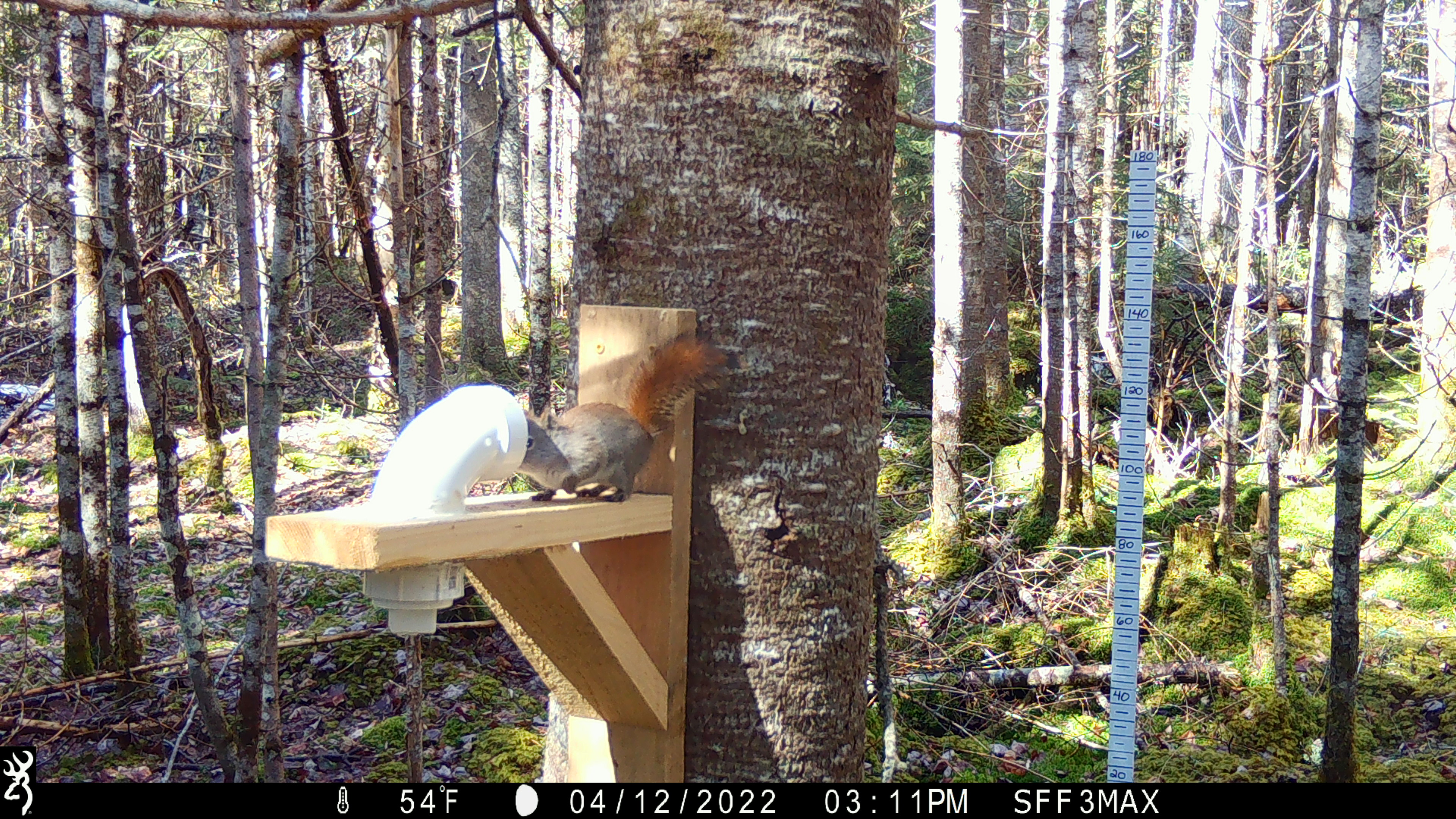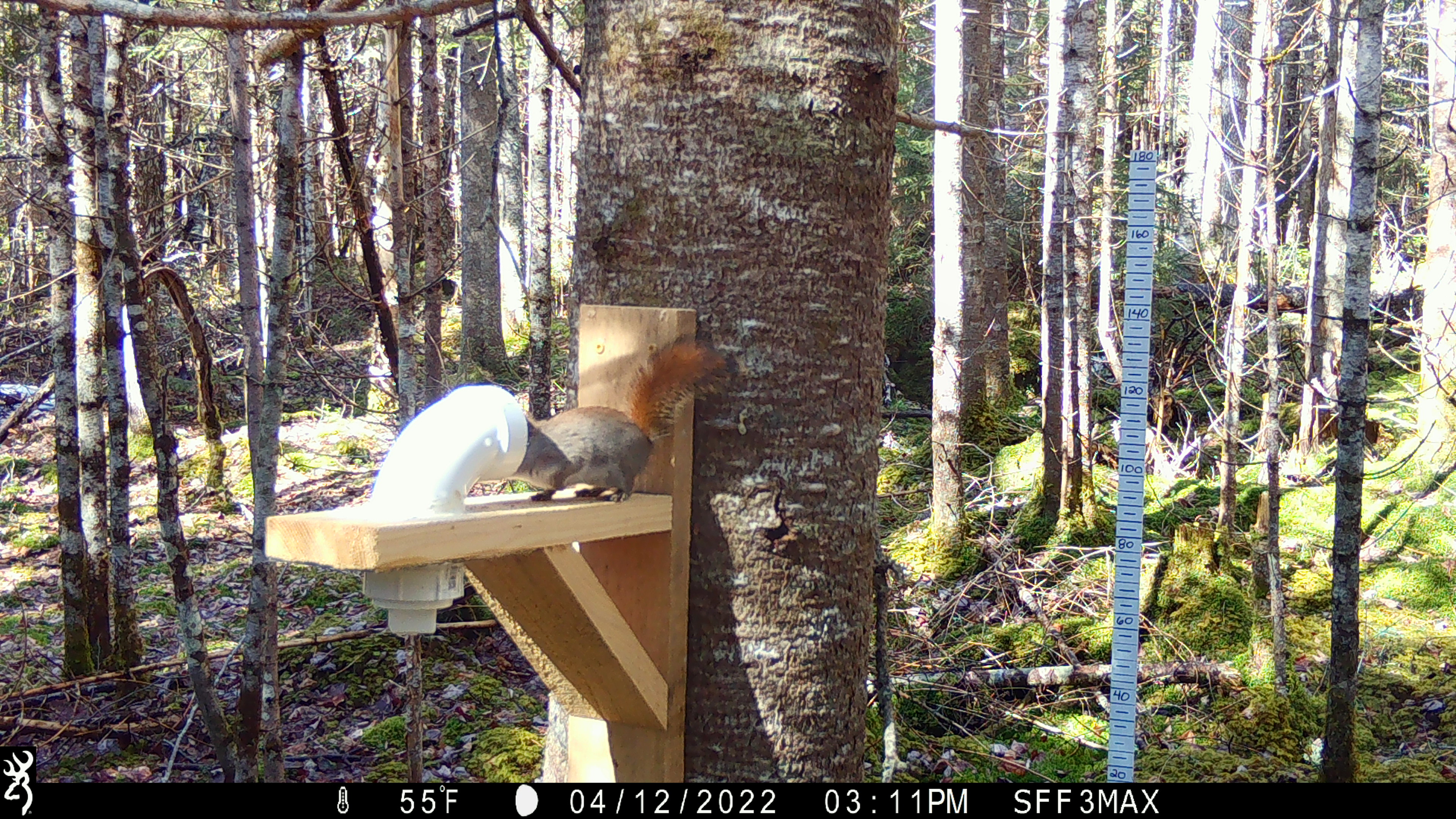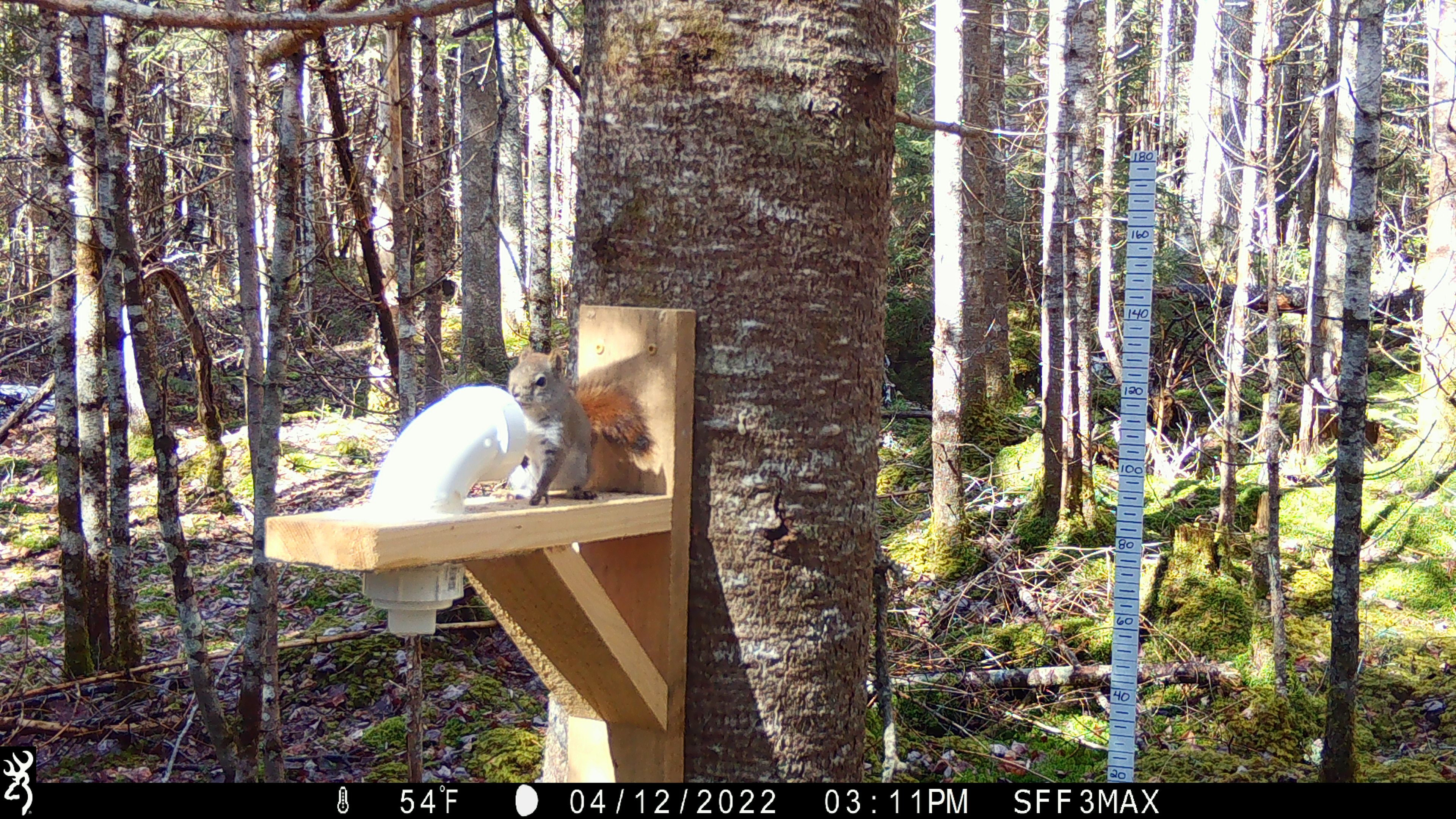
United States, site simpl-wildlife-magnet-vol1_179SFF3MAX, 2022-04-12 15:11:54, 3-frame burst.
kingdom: Animalia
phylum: Chordata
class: Mammalia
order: Rodentia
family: Sciuridae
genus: Tamiasciurus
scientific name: Tamiasciurus hudsonicus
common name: red squirrel